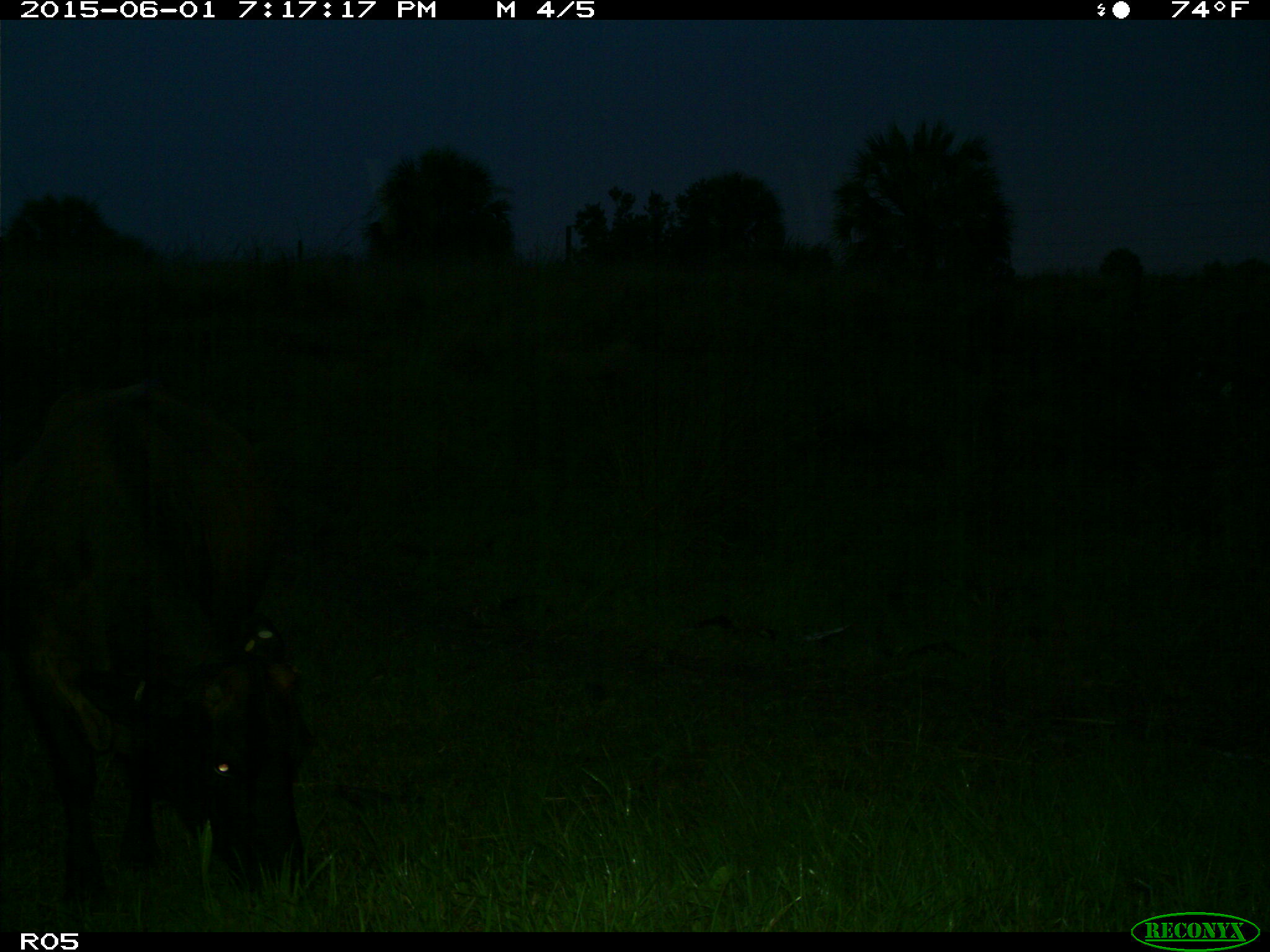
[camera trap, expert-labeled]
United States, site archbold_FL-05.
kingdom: Animalia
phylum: Chordata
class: Mammalia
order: Artiodactyla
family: Bovidae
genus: Bos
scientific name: Bos taurus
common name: domestic cow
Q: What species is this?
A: Bos taurus (domestic cow).